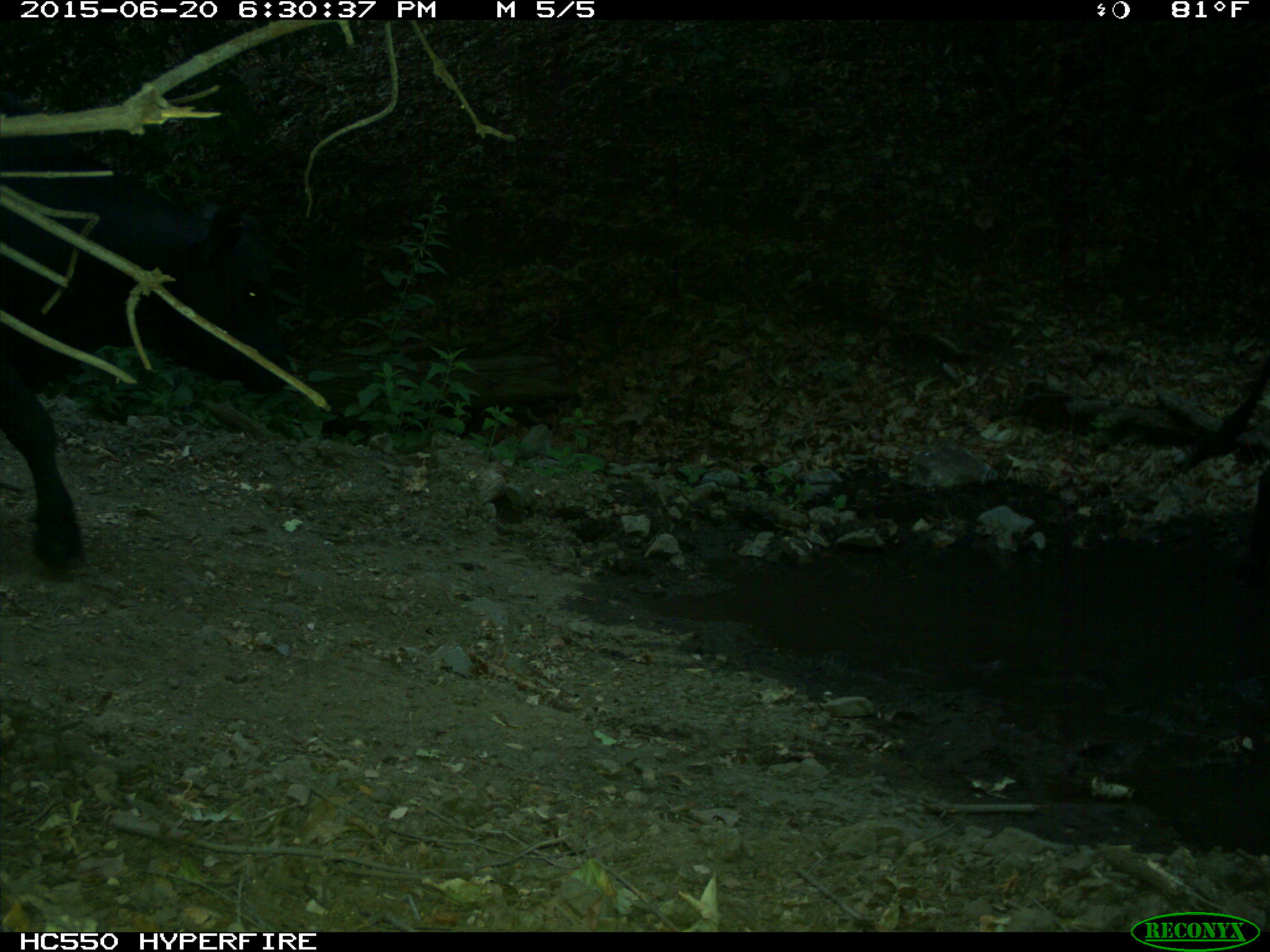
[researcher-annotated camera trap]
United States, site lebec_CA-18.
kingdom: Animalia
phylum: Chordata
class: Mammalia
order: Artiodactyla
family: Bovidae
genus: Bos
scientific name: Bos taurus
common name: domestic cow